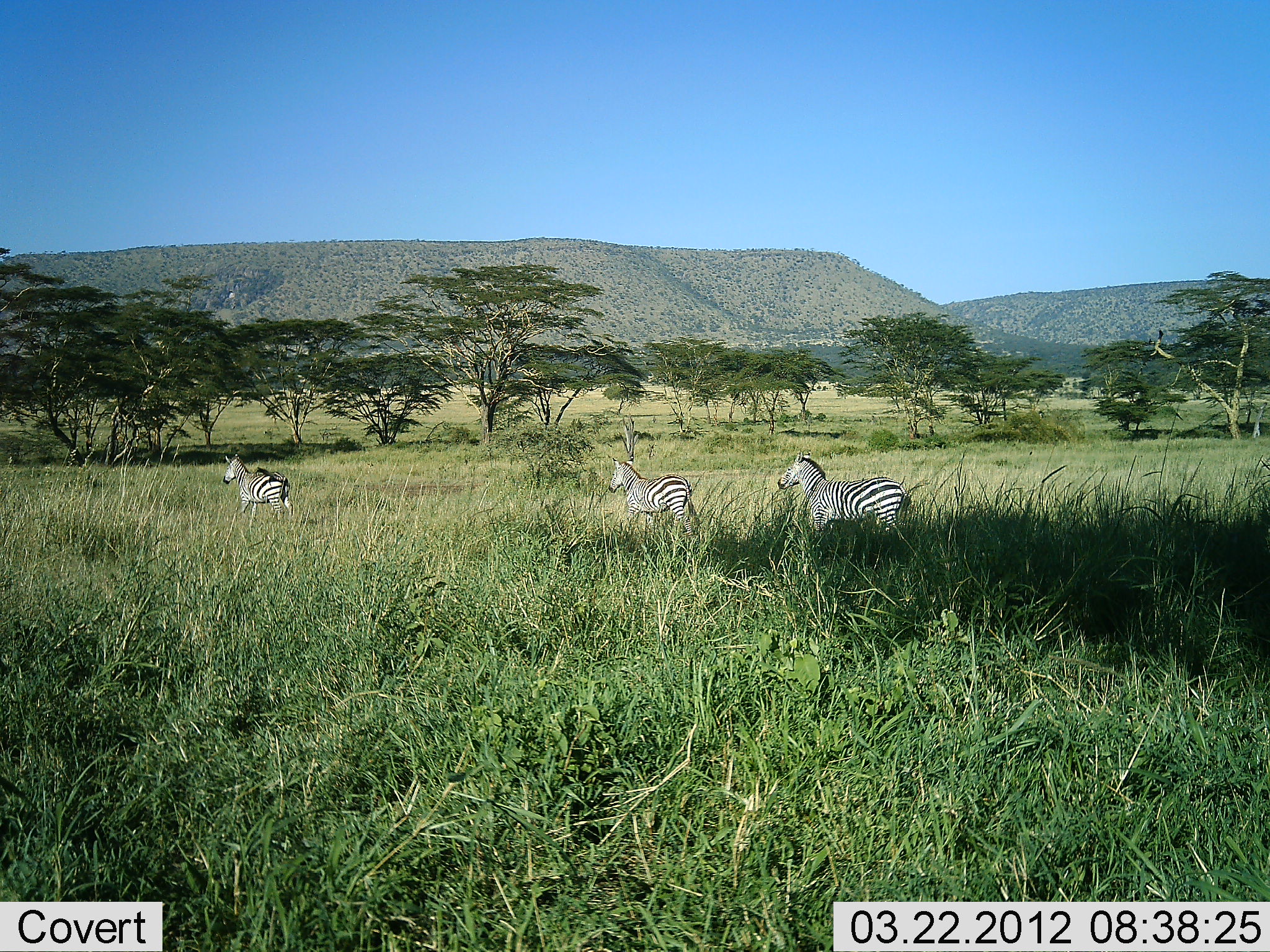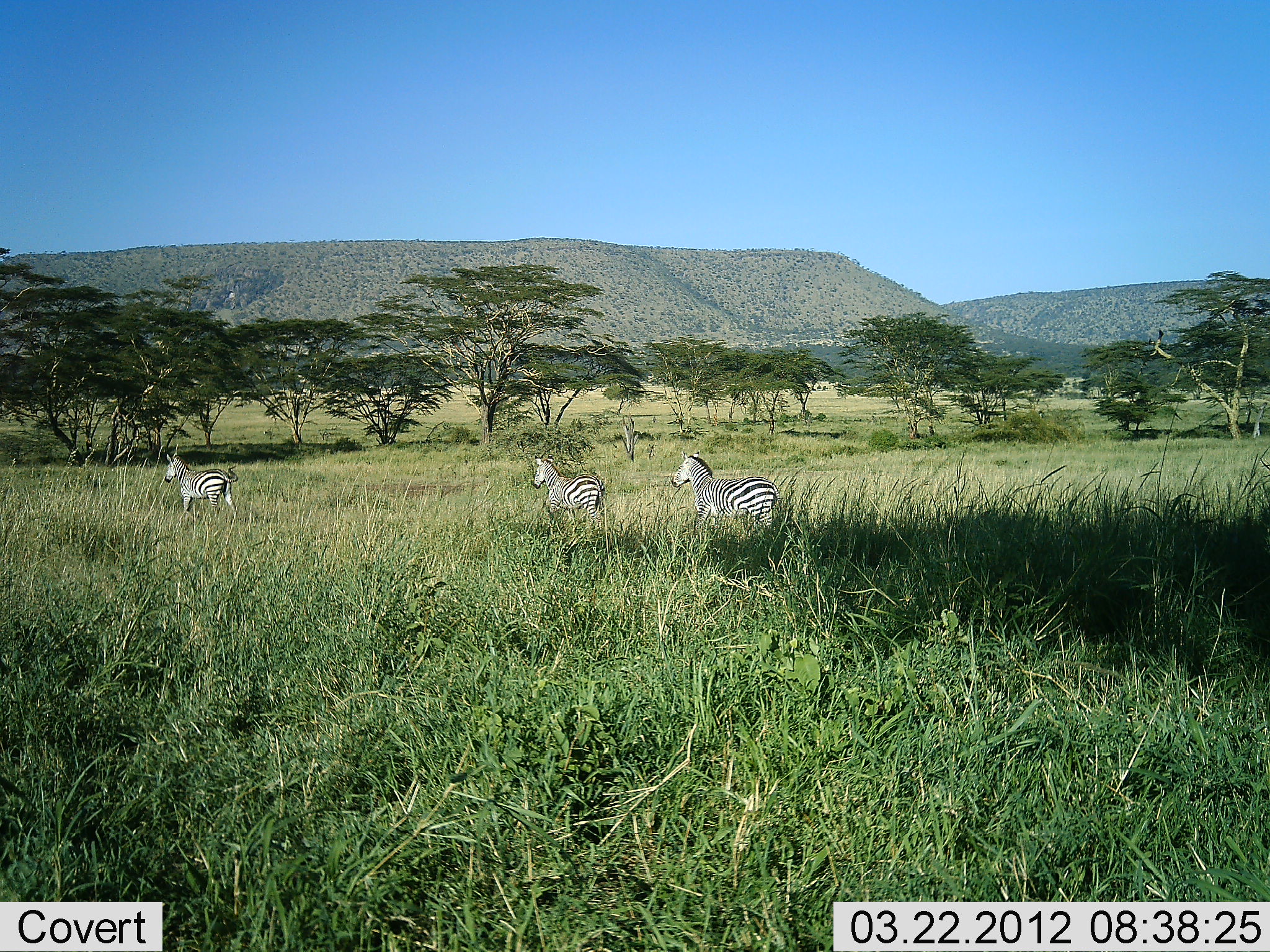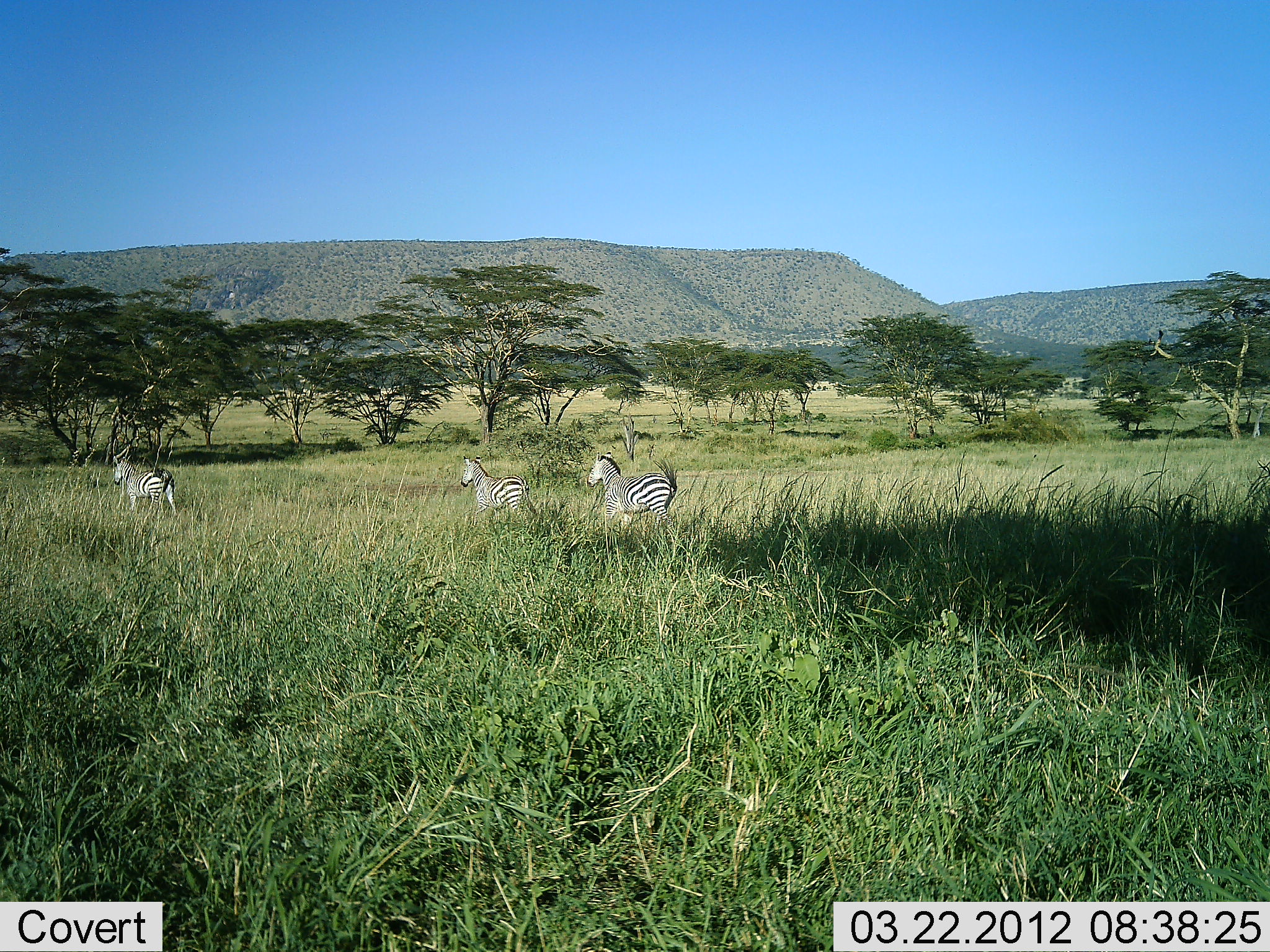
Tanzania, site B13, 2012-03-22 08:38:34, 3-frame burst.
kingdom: Animalia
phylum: Chordata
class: Mammalia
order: Perissodactyla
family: Equidae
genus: Equus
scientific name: Equus quagga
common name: plains zebra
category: zebra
Zebra (plains zebra) (Equus quagga), count 3. Behavior (volunteer vote fractions): standing 0%, resting 0%, moving 100%, interacting 0%. Young present (vote fraction): 0%. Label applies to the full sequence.